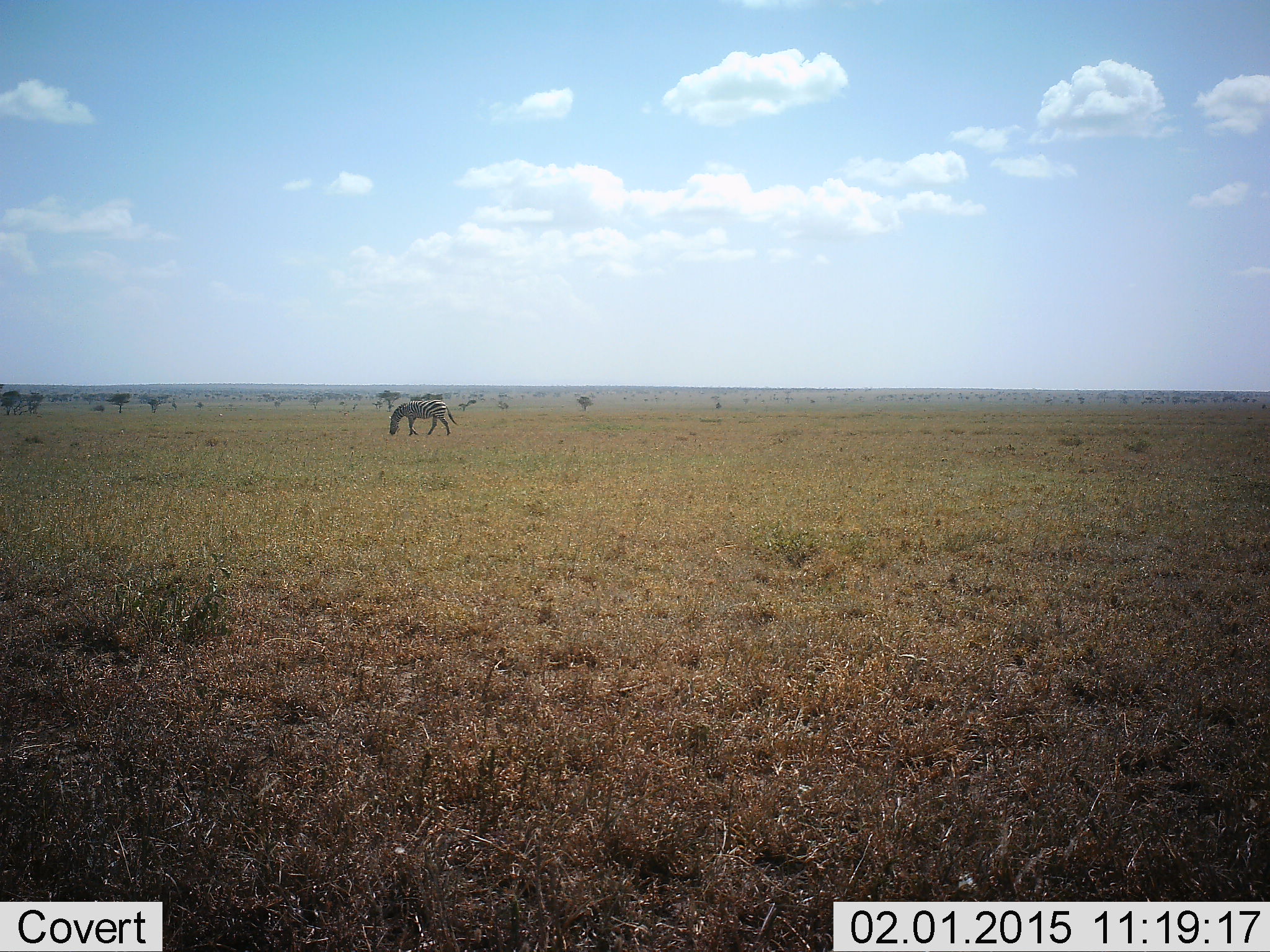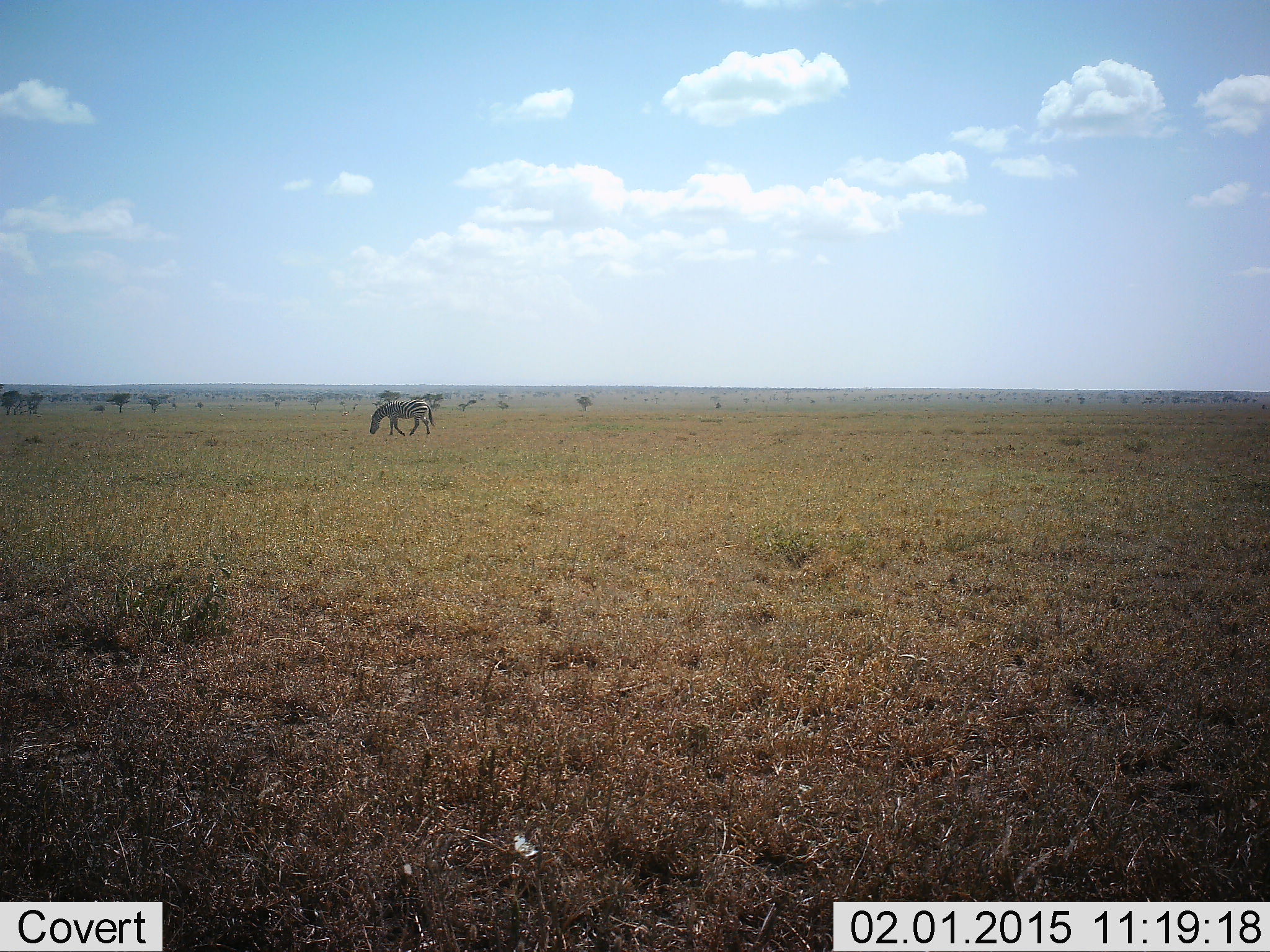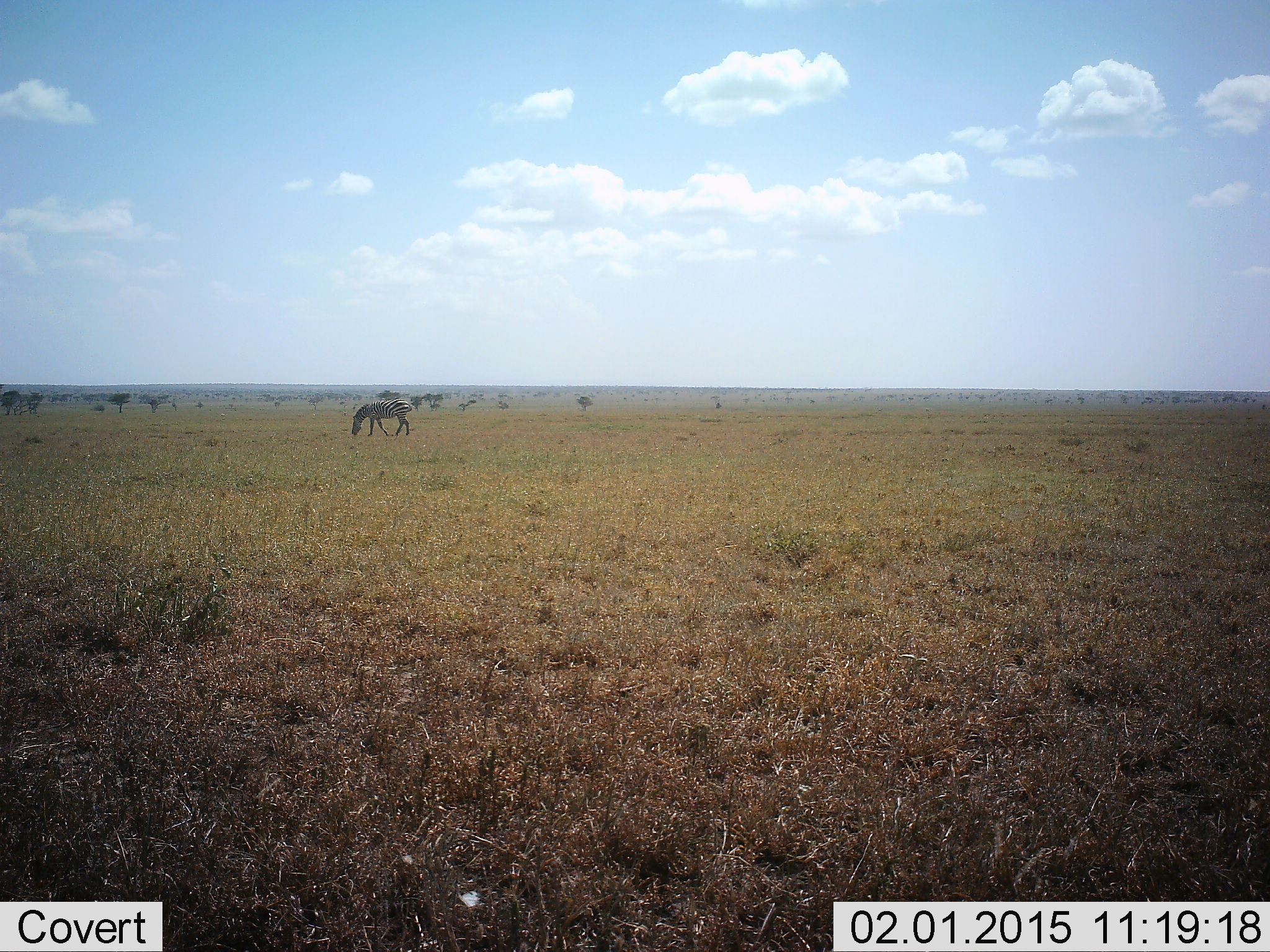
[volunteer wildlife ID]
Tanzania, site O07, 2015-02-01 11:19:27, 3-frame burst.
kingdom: Animalia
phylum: Chordata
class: Mammalia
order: Perissodactyla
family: Equidae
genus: Equus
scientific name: Equus quagga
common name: plains zebra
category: zebra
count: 1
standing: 10%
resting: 0%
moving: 80%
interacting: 0%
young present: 0%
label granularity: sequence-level